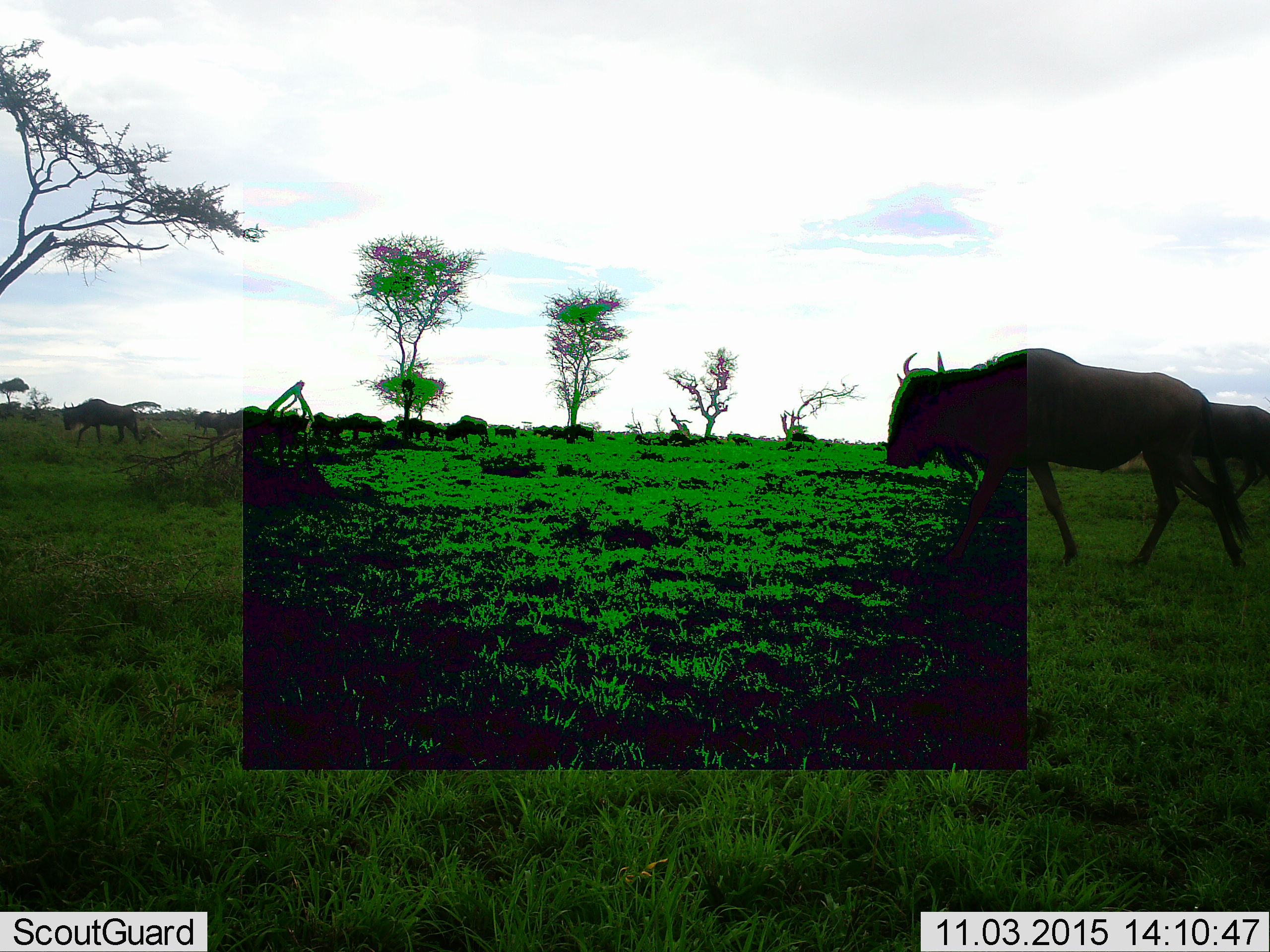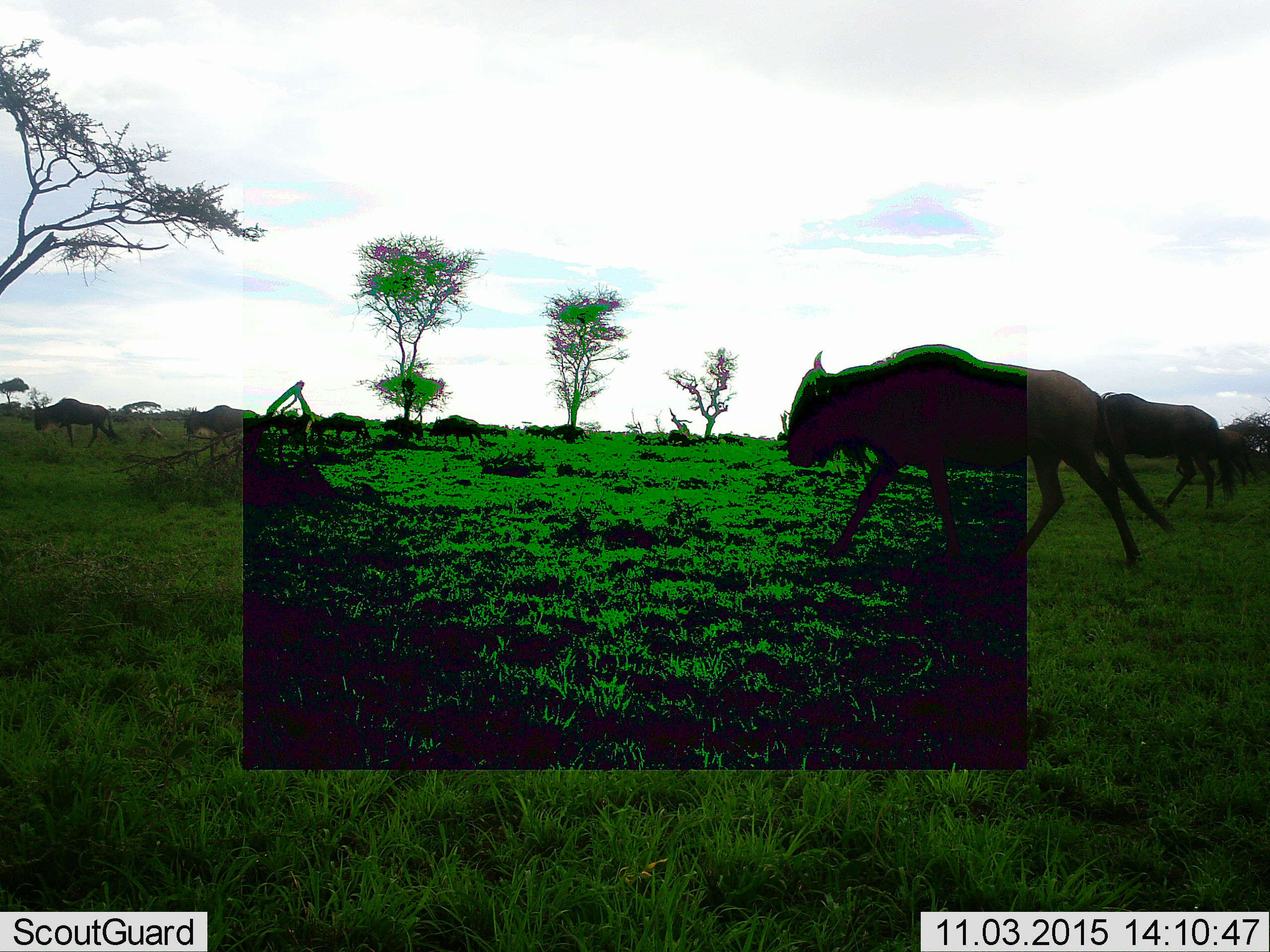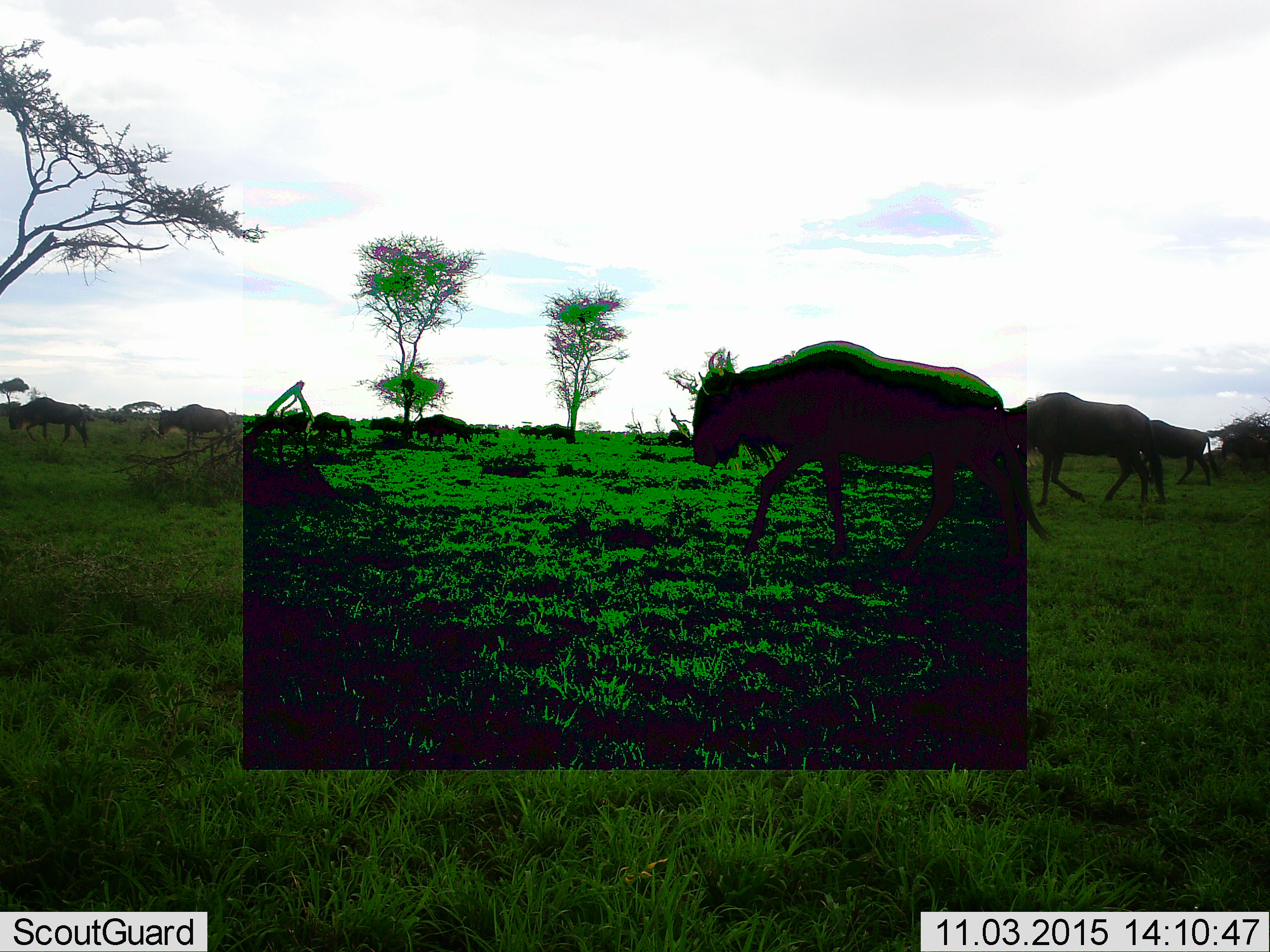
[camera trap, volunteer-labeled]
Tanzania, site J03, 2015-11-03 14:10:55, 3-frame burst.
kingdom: Animalia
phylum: Chordata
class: Mammalia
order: Artiodactyla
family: Bovidae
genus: Connochaetes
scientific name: Connochaetes taurinus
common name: blue wildebeest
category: wildebeest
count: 11-50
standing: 0%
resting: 0%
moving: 100%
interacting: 0%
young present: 0%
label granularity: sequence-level